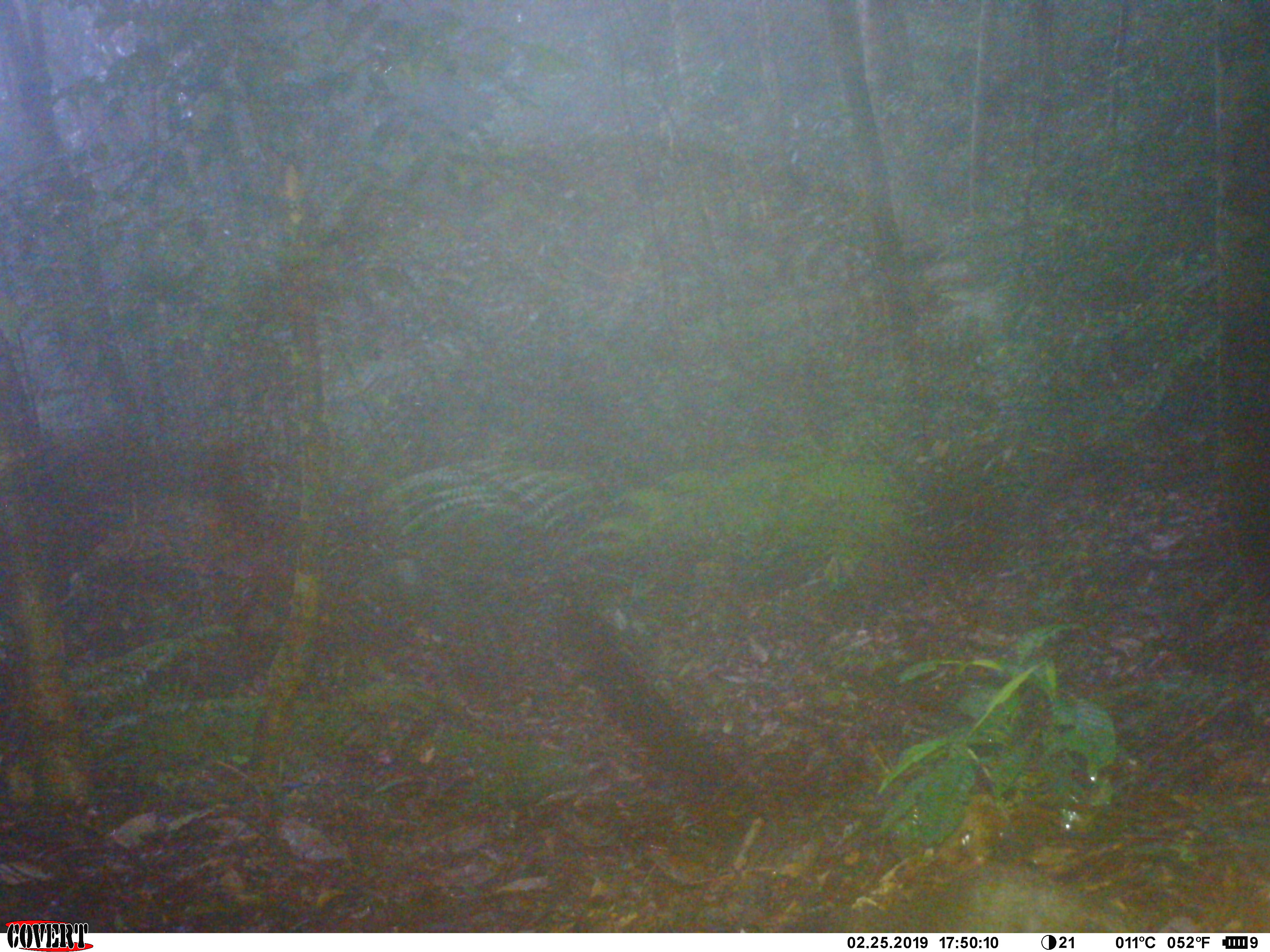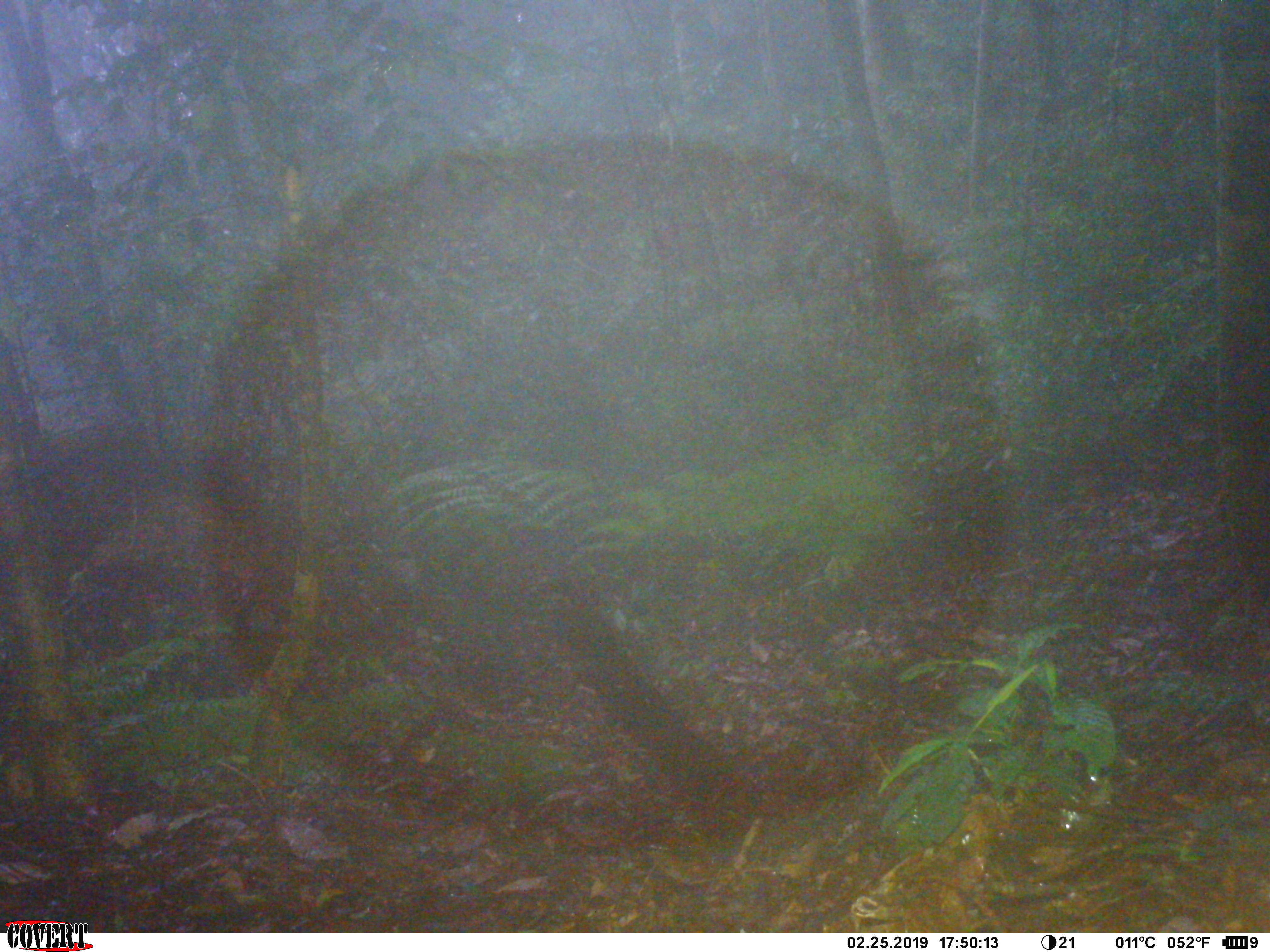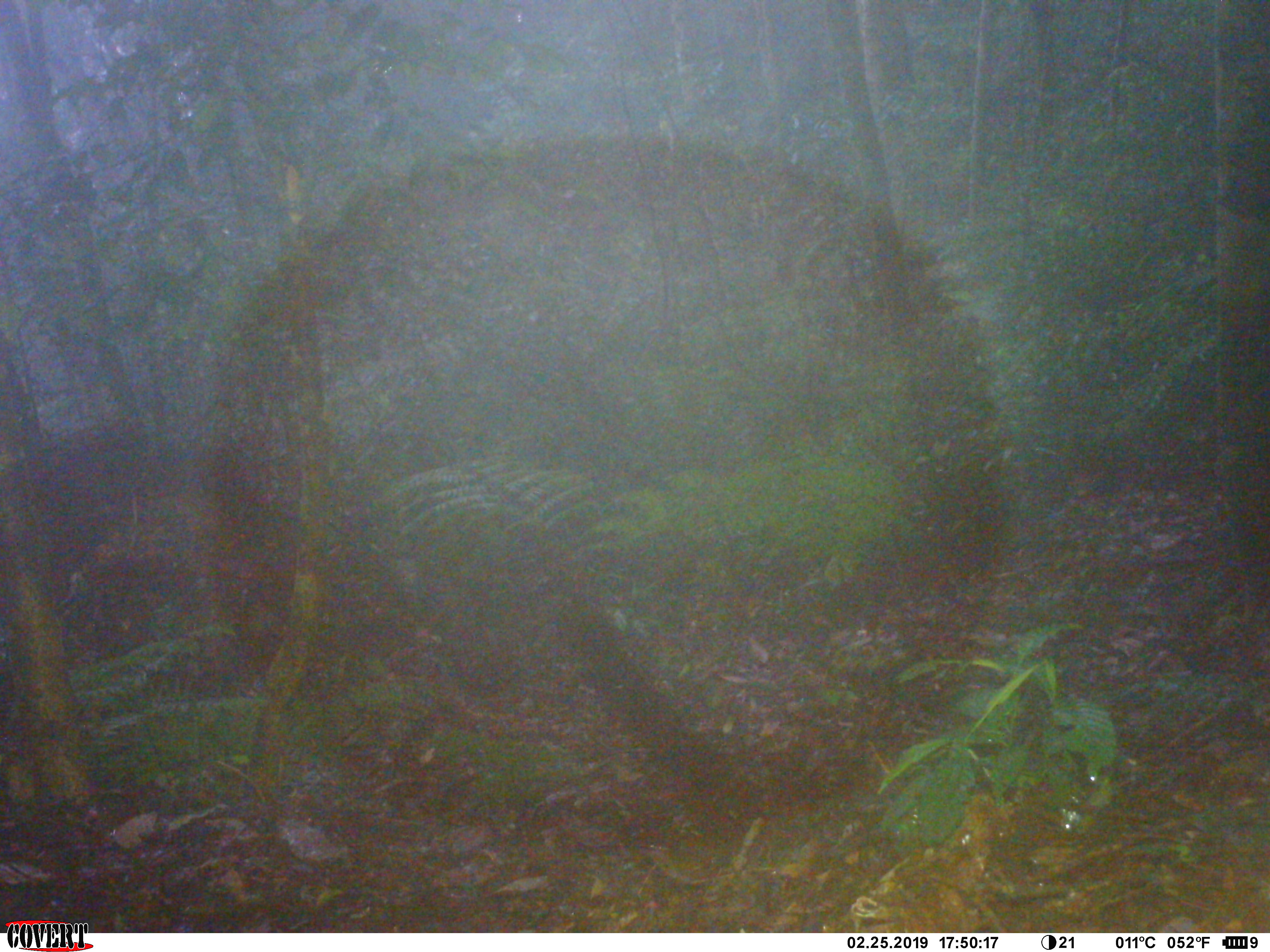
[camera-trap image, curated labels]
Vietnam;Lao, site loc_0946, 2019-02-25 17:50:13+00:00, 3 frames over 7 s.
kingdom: Animalia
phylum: Chordata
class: Mammalia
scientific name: Mammalia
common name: mammal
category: unidentified mammal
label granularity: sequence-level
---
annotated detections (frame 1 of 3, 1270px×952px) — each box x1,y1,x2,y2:
unidentified mammal: 772,858,1247,933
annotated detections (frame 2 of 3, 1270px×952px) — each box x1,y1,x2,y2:
unidentified mammal: 1158,911,1206,933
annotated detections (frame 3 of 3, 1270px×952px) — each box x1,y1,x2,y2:
unidentified mammal: 1161,913,1202,933